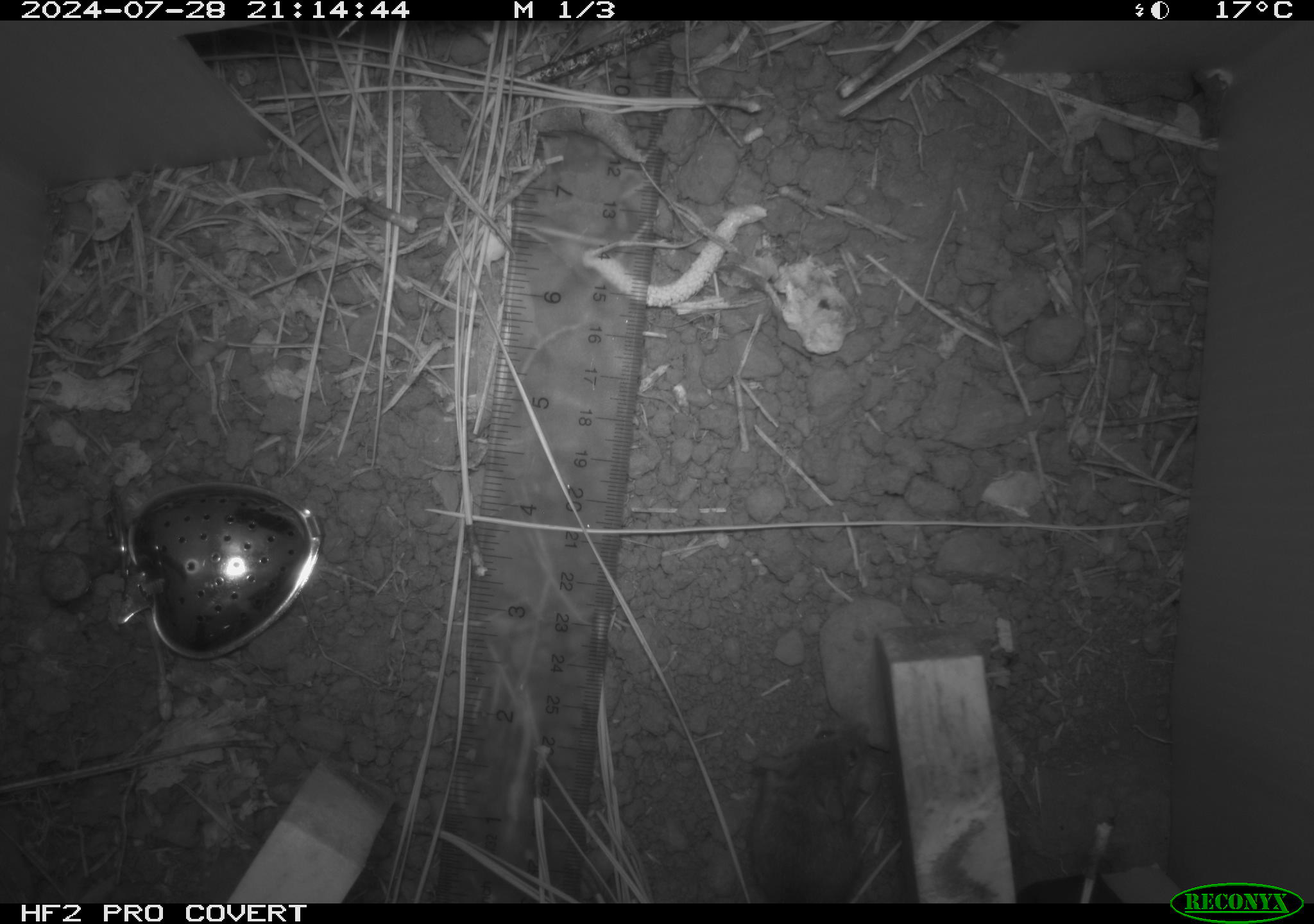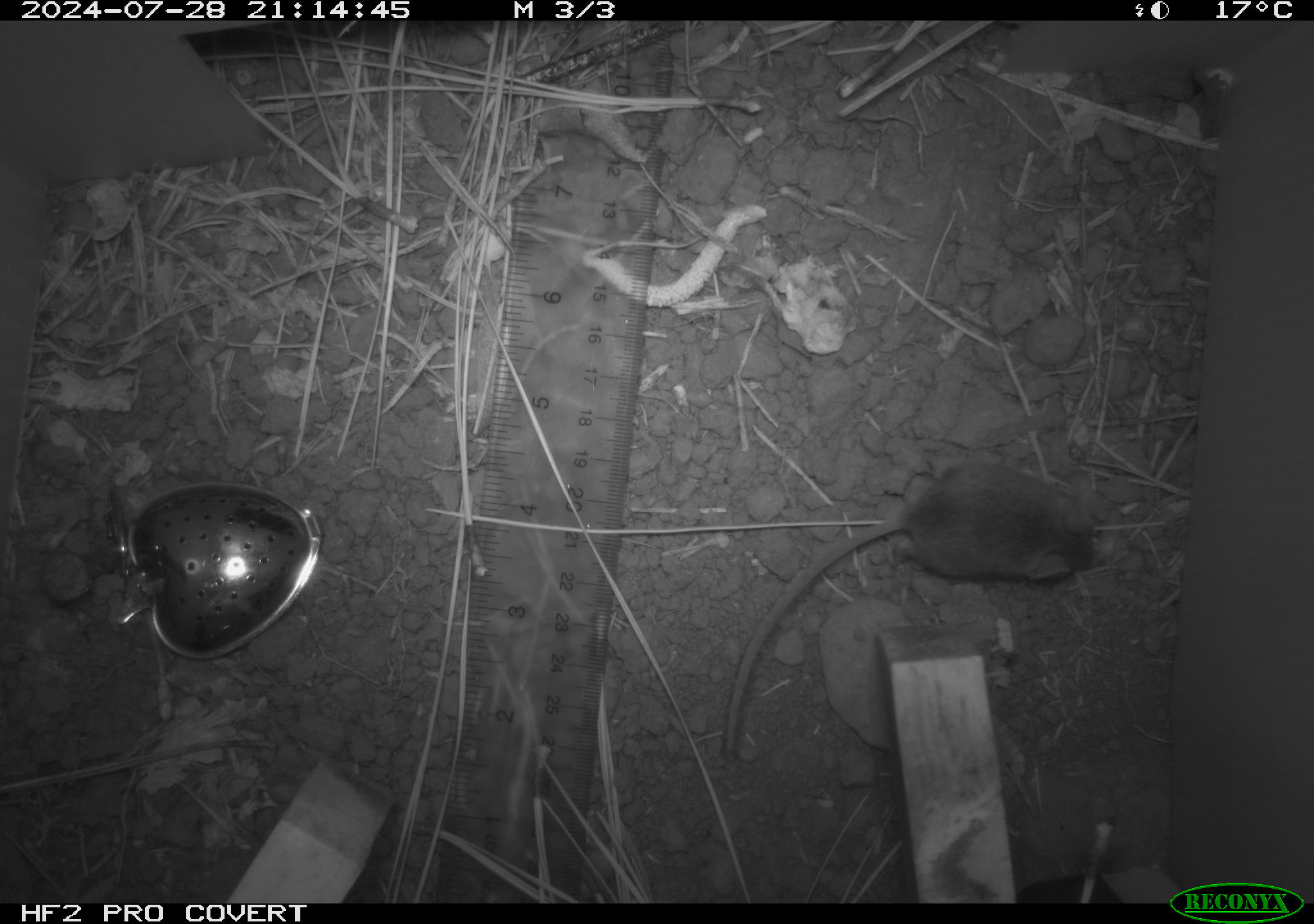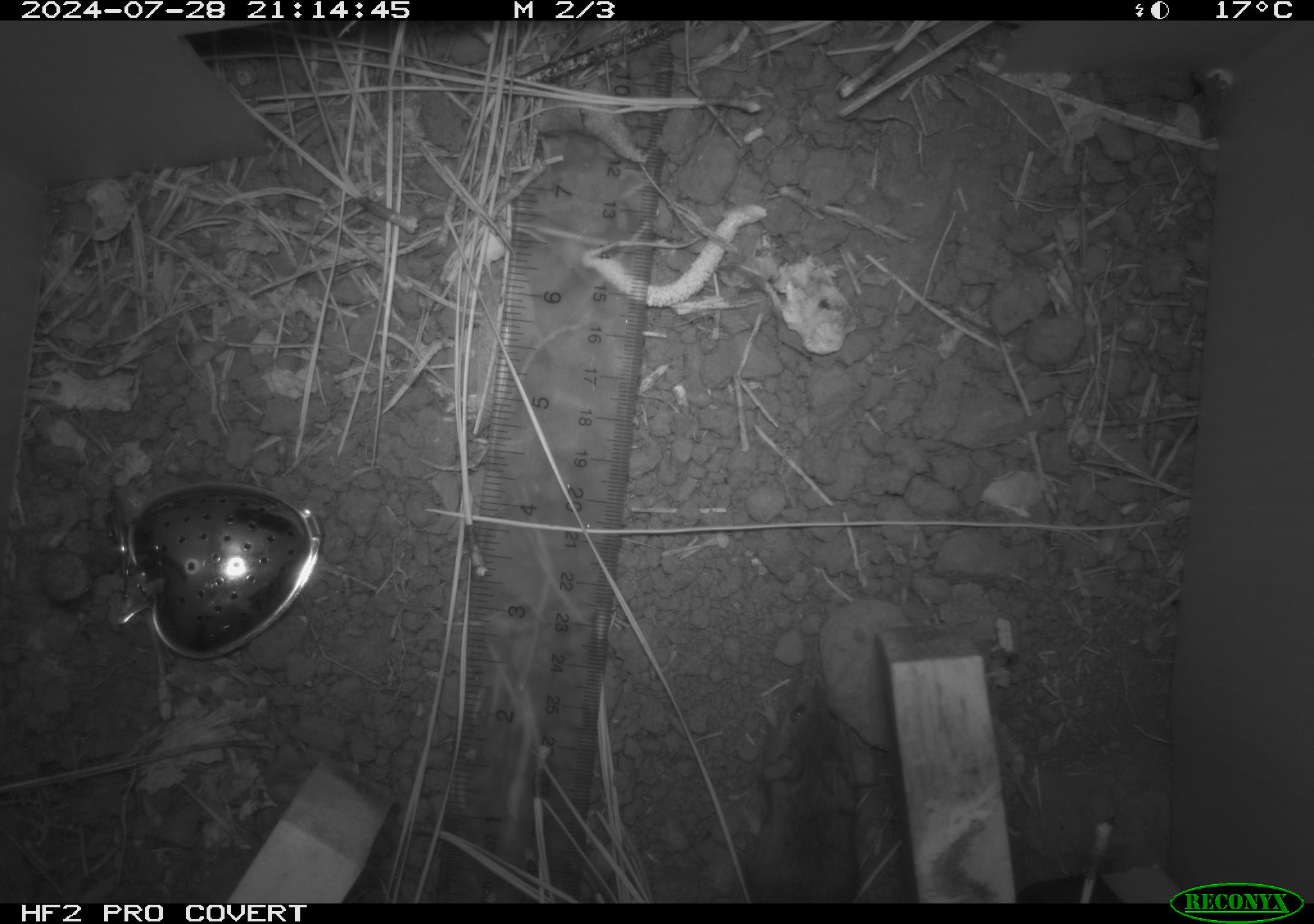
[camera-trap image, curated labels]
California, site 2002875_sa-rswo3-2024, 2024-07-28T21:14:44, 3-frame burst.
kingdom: Animalia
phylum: Chordata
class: Mammalia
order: Rodentia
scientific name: Rodentia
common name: mouse species